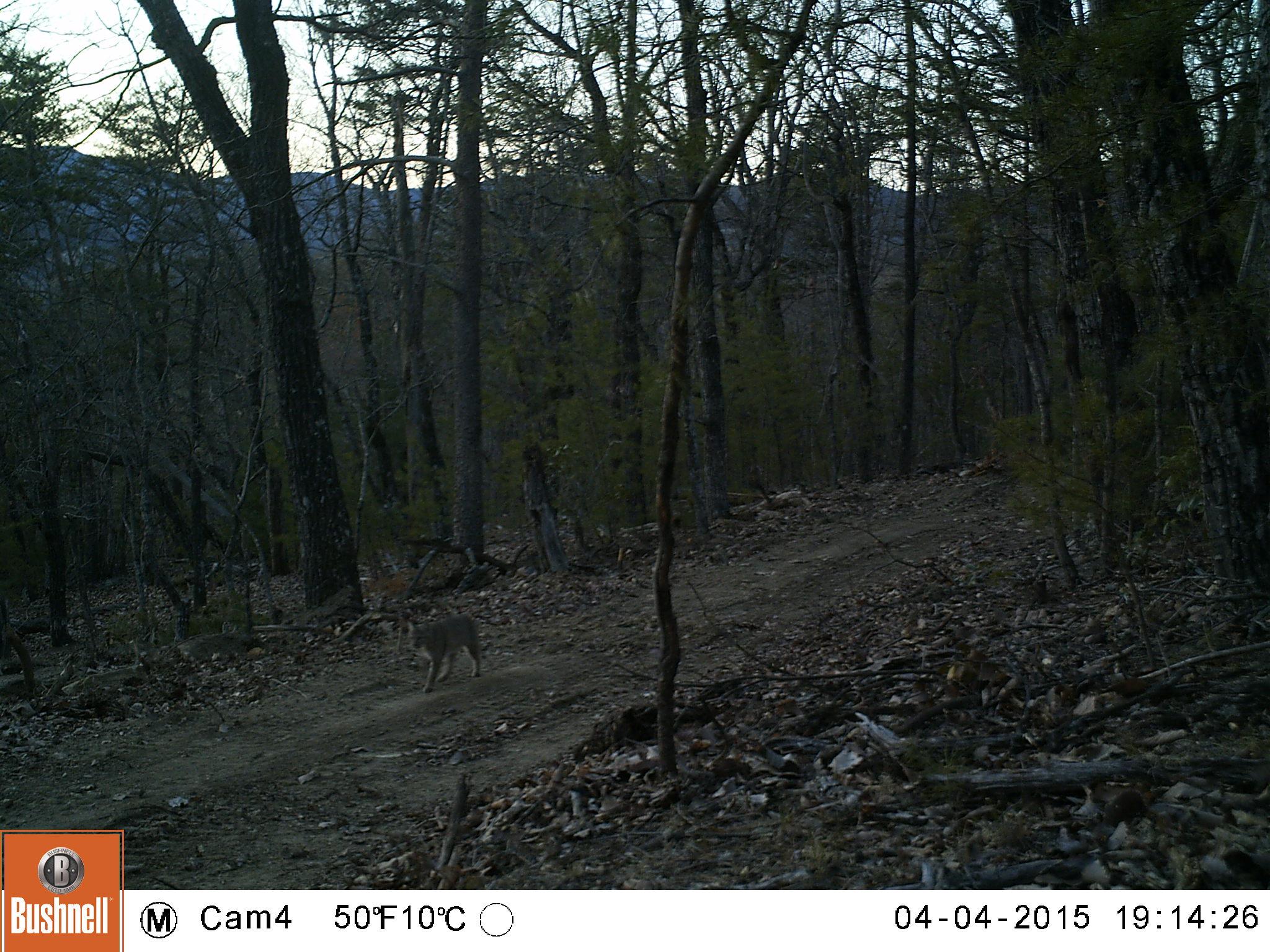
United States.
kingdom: Animalia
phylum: Chordata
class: Mammalia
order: Carnivora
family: Felidae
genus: Lynx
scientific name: Lynx rufus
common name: bobcat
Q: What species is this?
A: Bobcat (Lynx rufus).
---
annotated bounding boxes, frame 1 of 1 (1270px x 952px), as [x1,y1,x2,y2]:
Bobcat: [400,601,485,695]